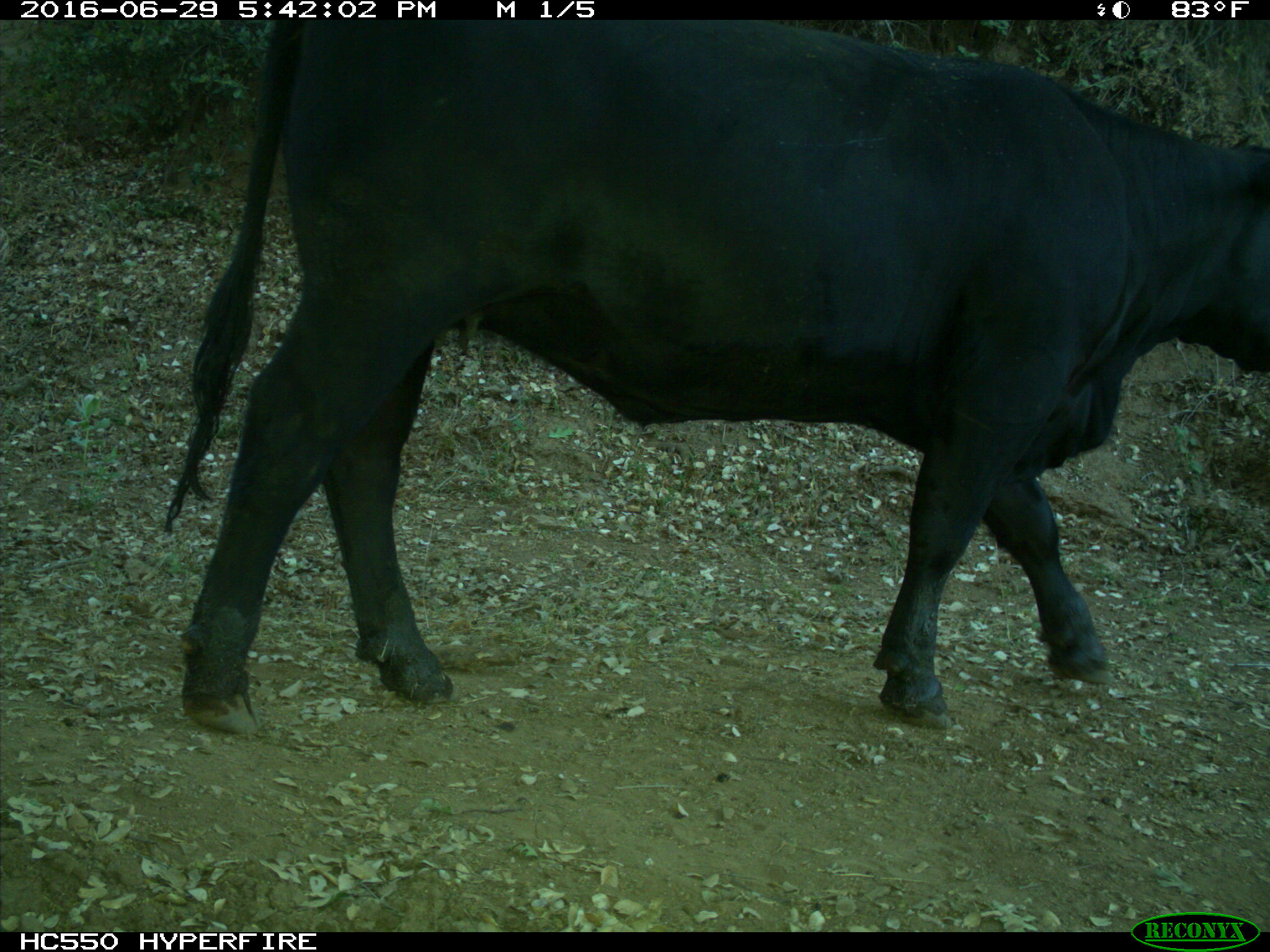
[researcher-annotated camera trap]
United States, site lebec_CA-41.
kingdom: Animalia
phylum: Chordata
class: Mammalia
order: Artiodactyla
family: Bovidae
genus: Bos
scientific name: Bos taurus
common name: domestic cow